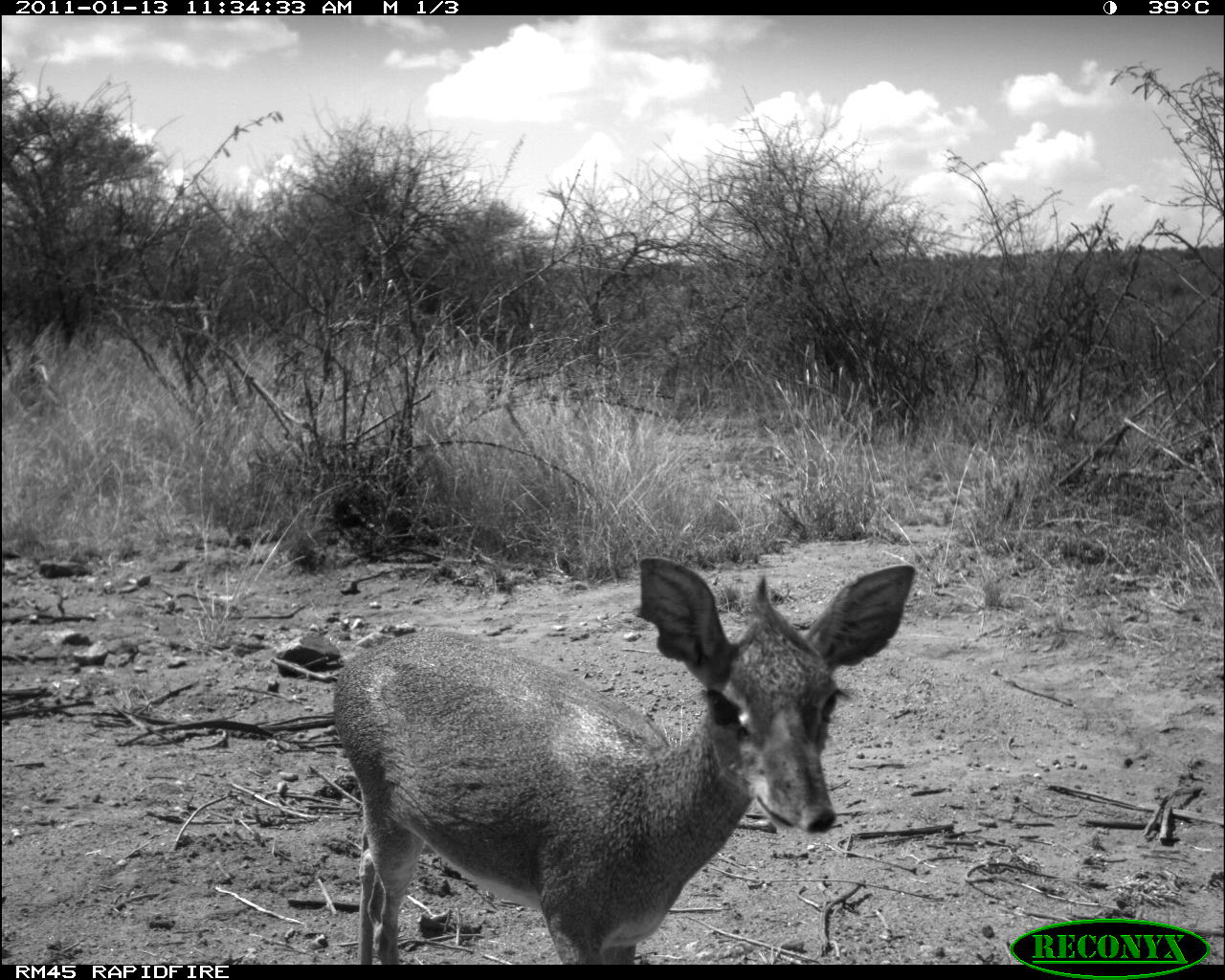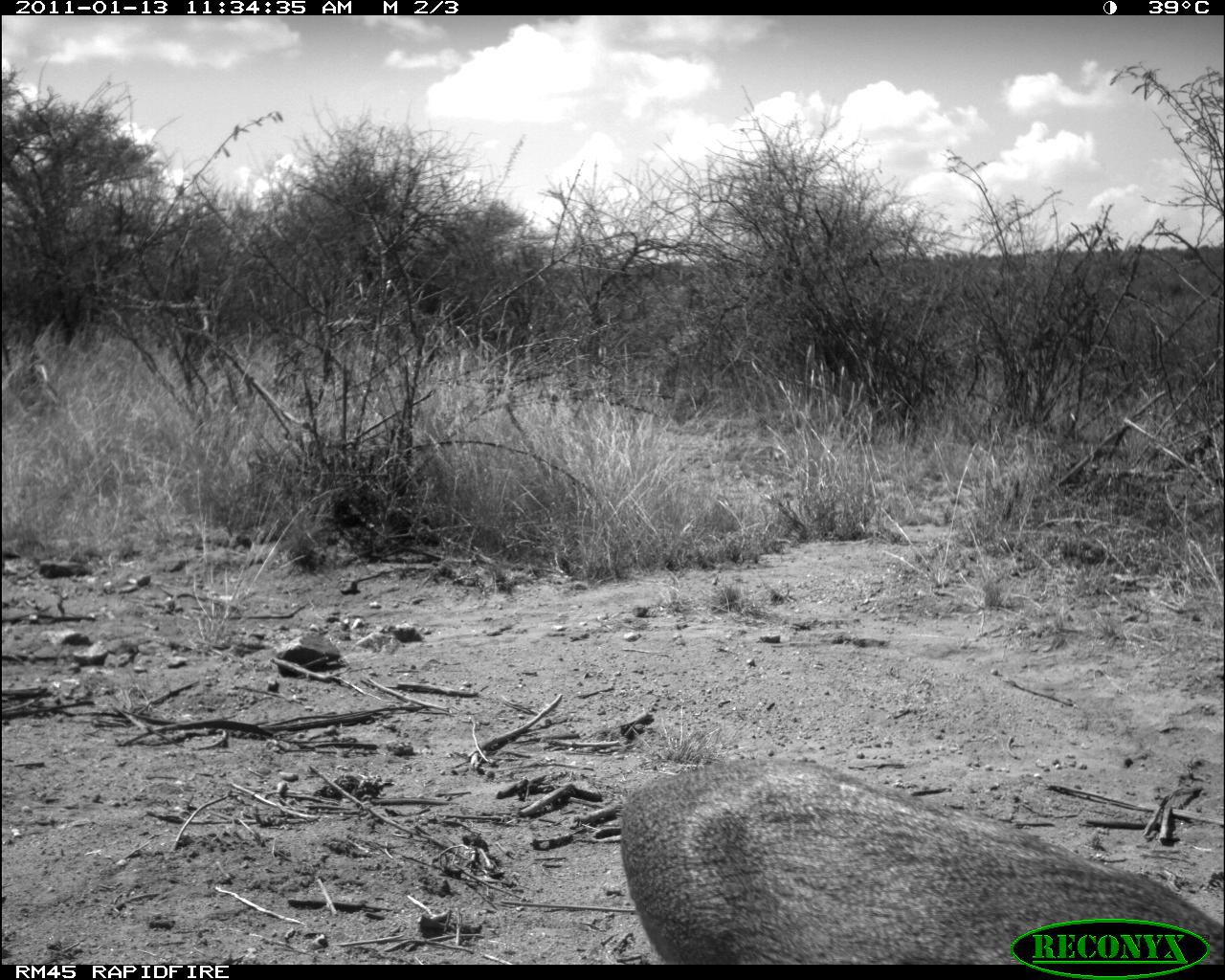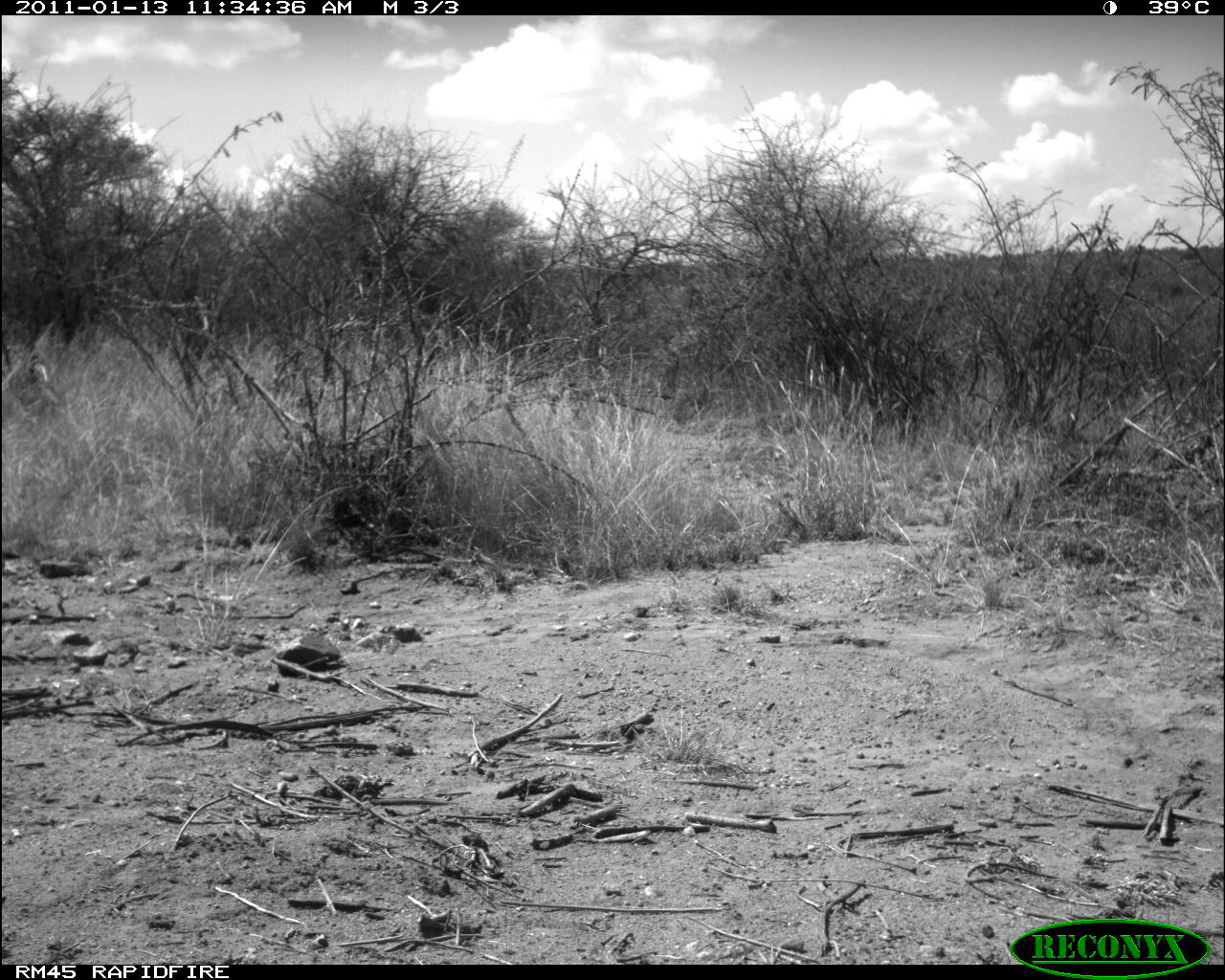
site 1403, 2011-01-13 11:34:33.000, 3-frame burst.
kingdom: Animalia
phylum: Chordata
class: Mammalia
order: Artiodactyla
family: Bovidae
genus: Madoqua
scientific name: Madoqua guentheri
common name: günther's dik-dik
Madoqua guentheri (günther's dik-dik), count 1.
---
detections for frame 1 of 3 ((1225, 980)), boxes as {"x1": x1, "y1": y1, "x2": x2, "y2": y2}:
madoqua guentheri: {"x1": 329, "y1": 556, "x2": 912, "y2": 965}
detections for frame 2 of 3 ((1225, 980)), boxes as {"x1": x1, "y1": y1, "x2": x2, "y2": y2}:
madoqua guentheri: {"x1": 621, "y1": 757, "x2": 1222, "y2": 965}